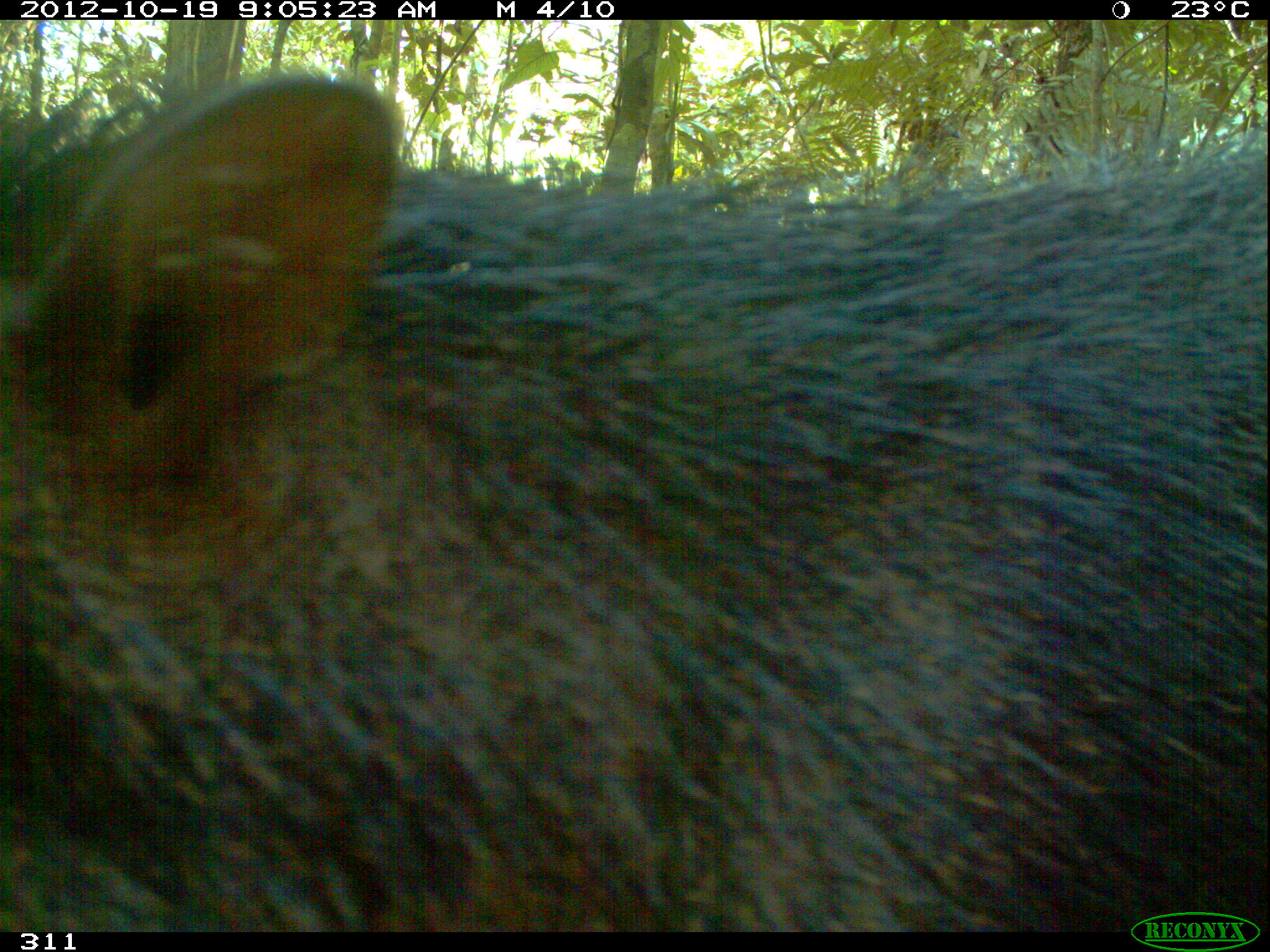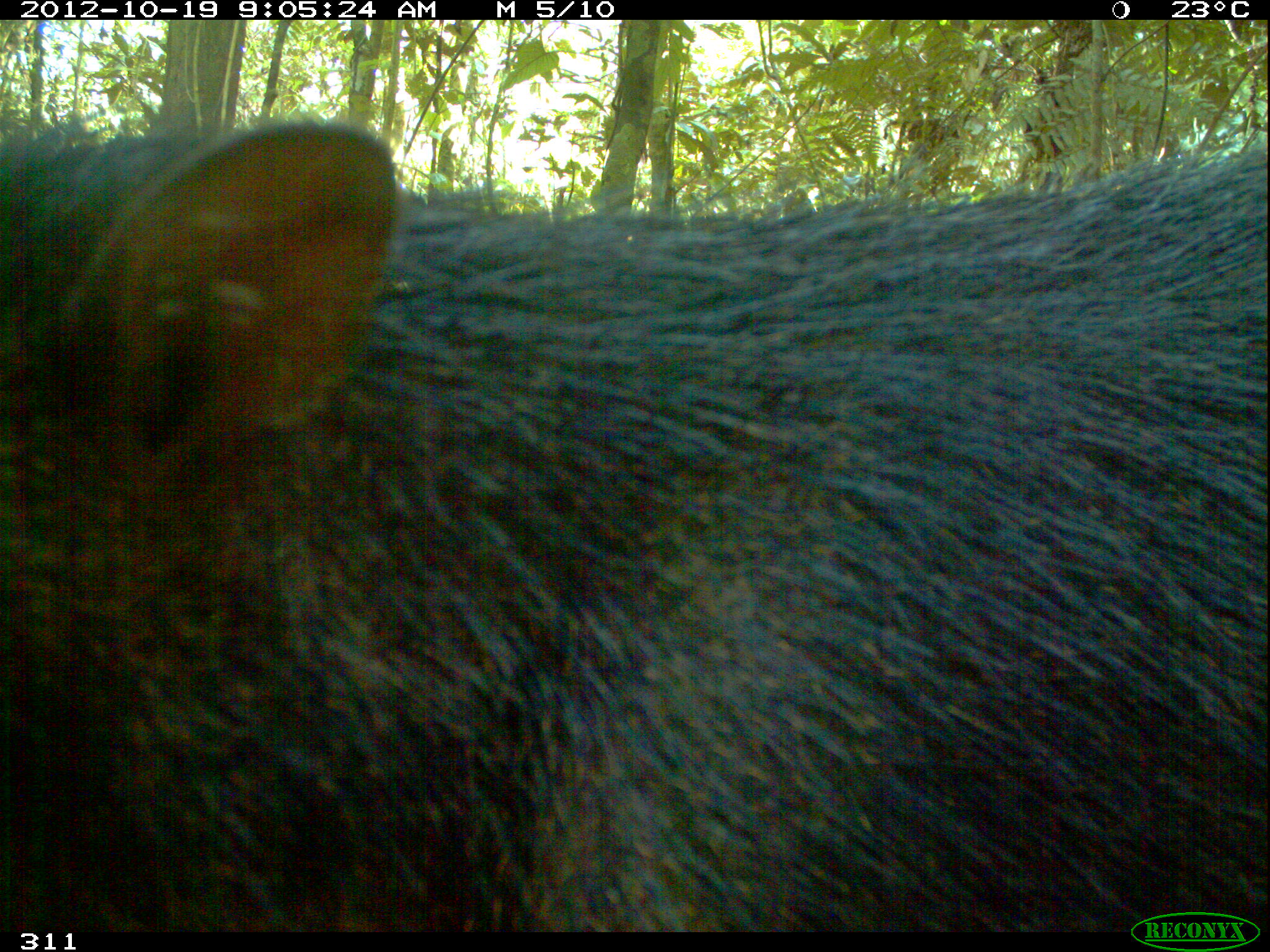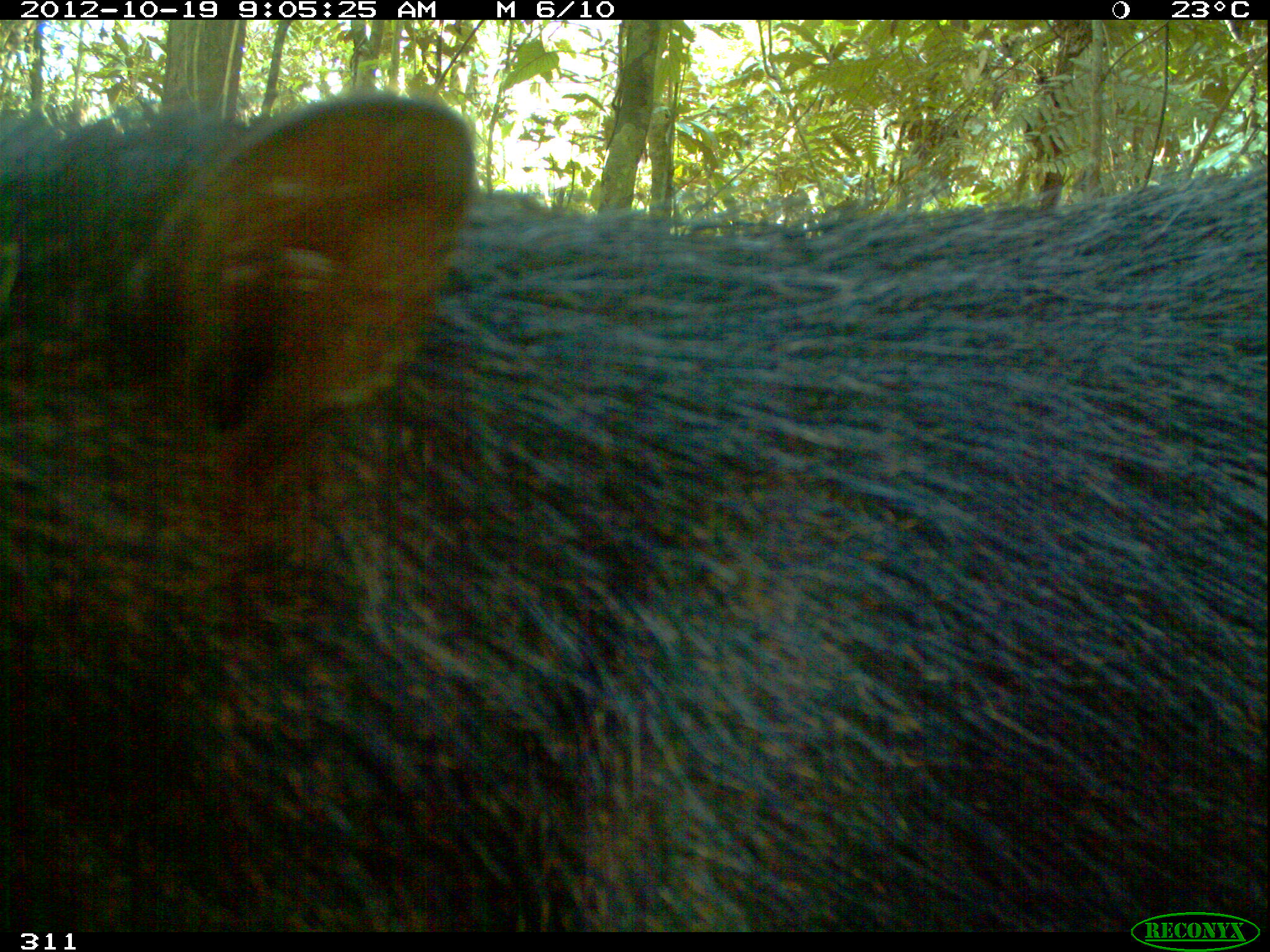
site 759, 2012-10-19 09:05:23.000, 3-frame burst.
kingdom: Animalia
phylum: Chordata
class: Mammalia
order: Artiodactyla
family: Tayassuidae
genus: Tayassu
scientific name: Tayassu pecari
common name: white-lipped peccary